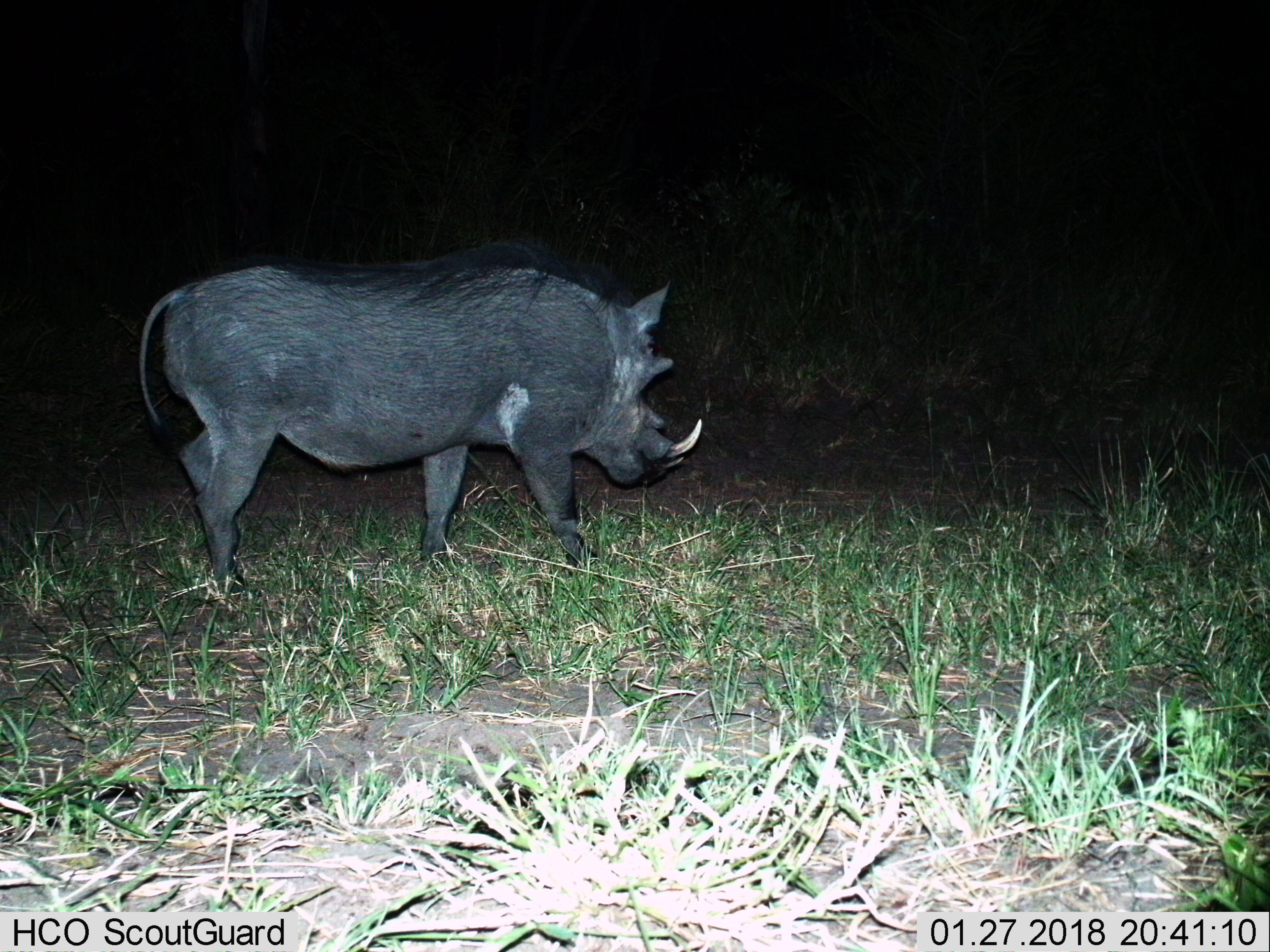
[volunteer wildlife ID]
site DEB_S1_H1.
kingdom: Animalia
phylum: Chordata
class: Mammalia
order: Artiodactyla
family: Suidae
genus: Phacochoerus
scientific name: Phacochoerus africanus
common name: warthog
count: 1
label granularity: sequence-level